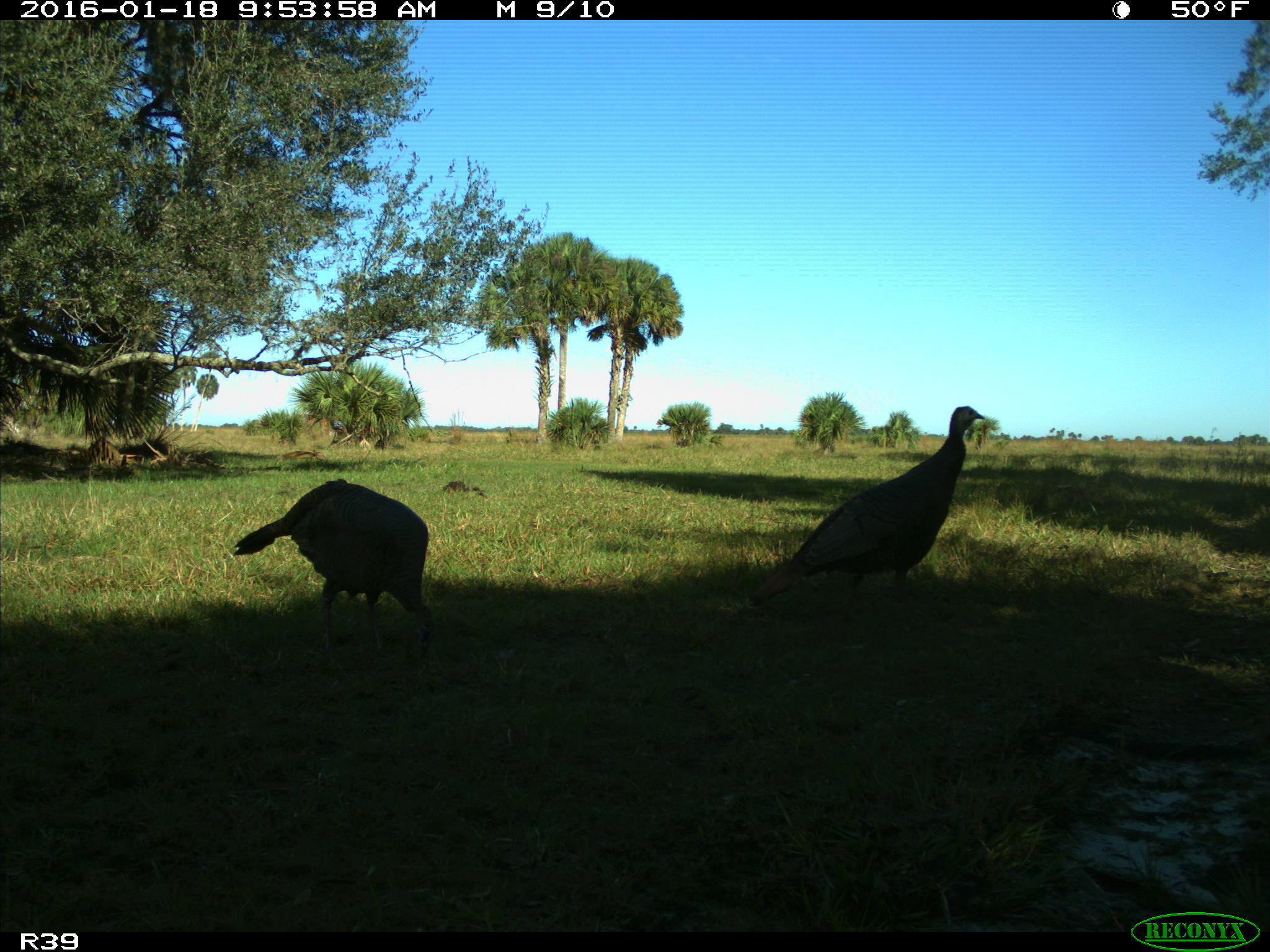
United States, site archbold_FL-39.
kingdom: Animalia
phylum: Chordata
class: Aves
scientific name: Aves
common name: birds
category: unidentified bird